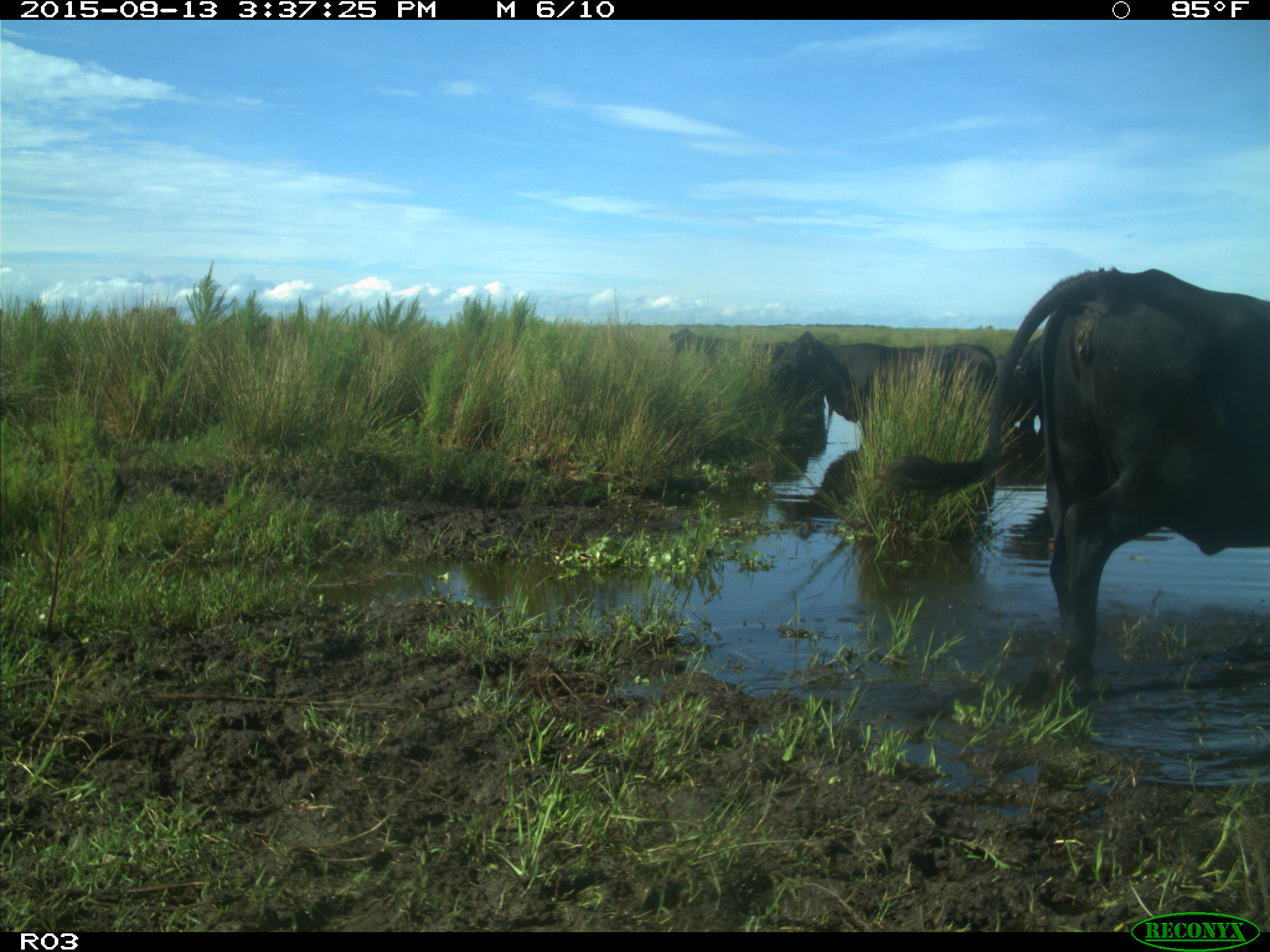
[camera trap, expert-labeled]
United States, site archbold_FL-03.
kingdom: Animalia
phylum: Chordata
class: Mammalia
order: Artiodactyla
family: Bovidae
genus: Bos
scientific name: Bos taurus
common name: domestic cow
Bos taurus (domestic cow).